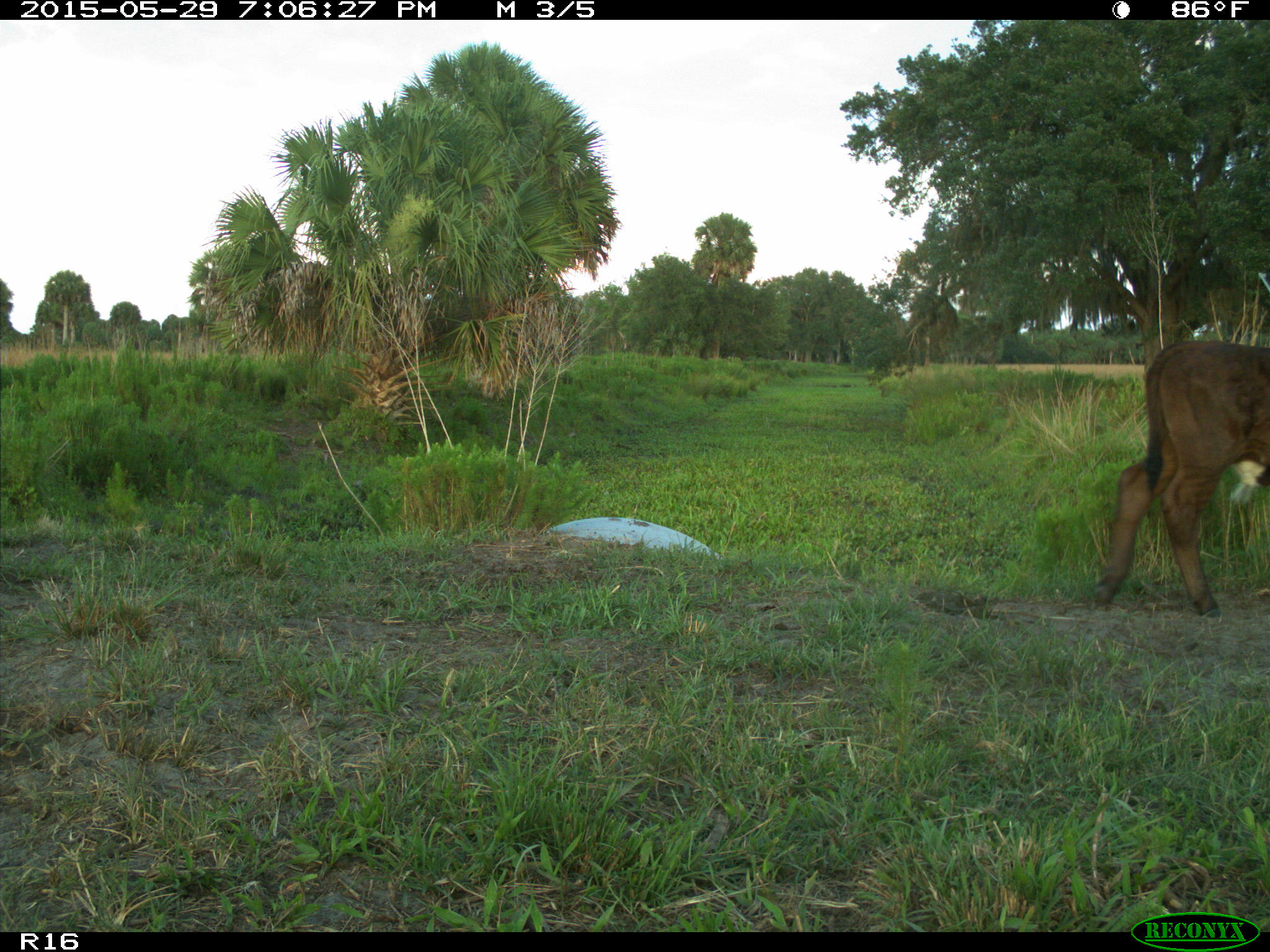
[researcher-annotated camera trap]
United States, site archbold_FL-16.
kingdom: Animalia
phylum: Chordata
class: Mammalia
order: Artiodactyla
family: Bovidae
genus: Bos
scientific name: Bos taurus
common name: domestic cow